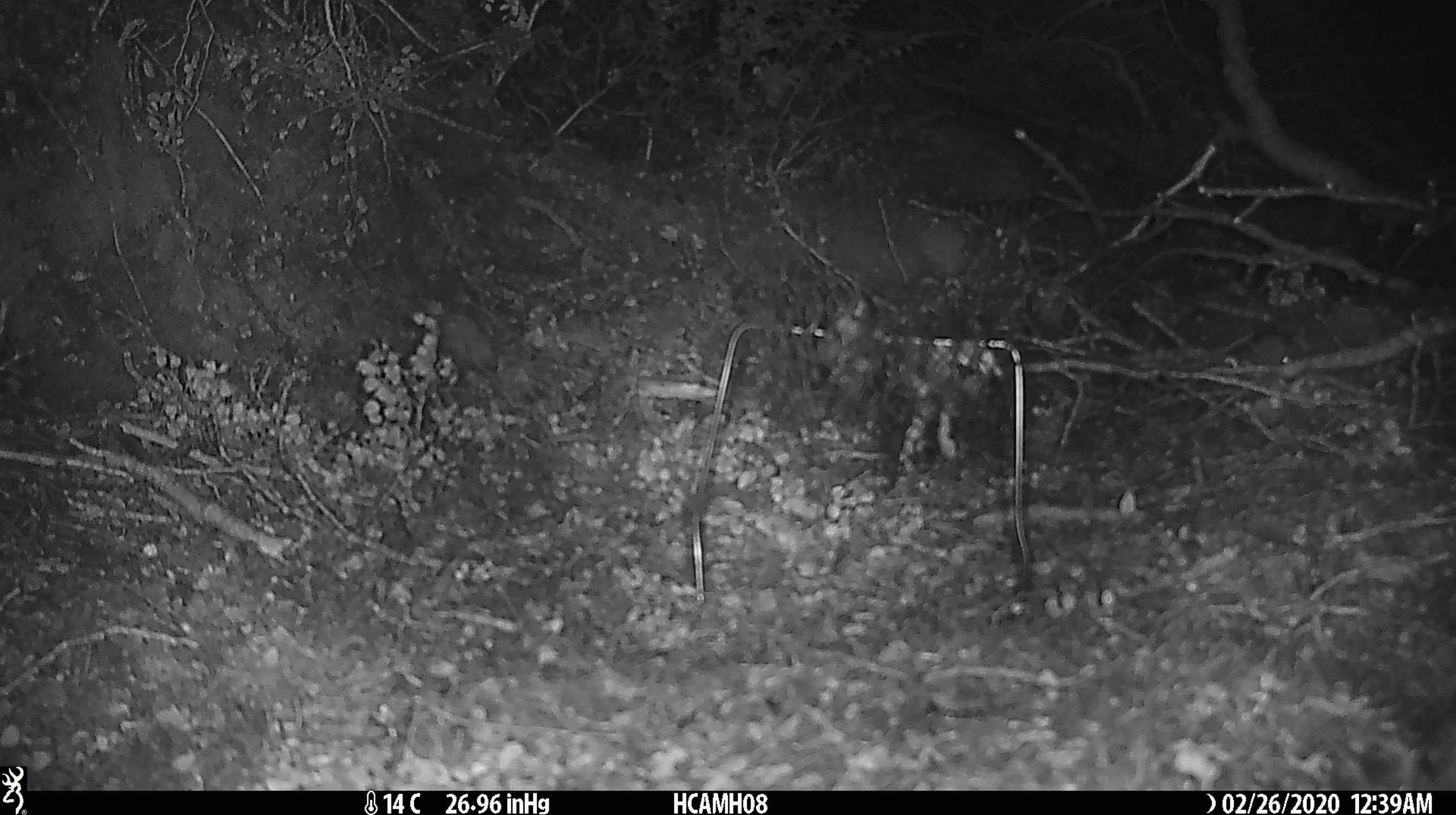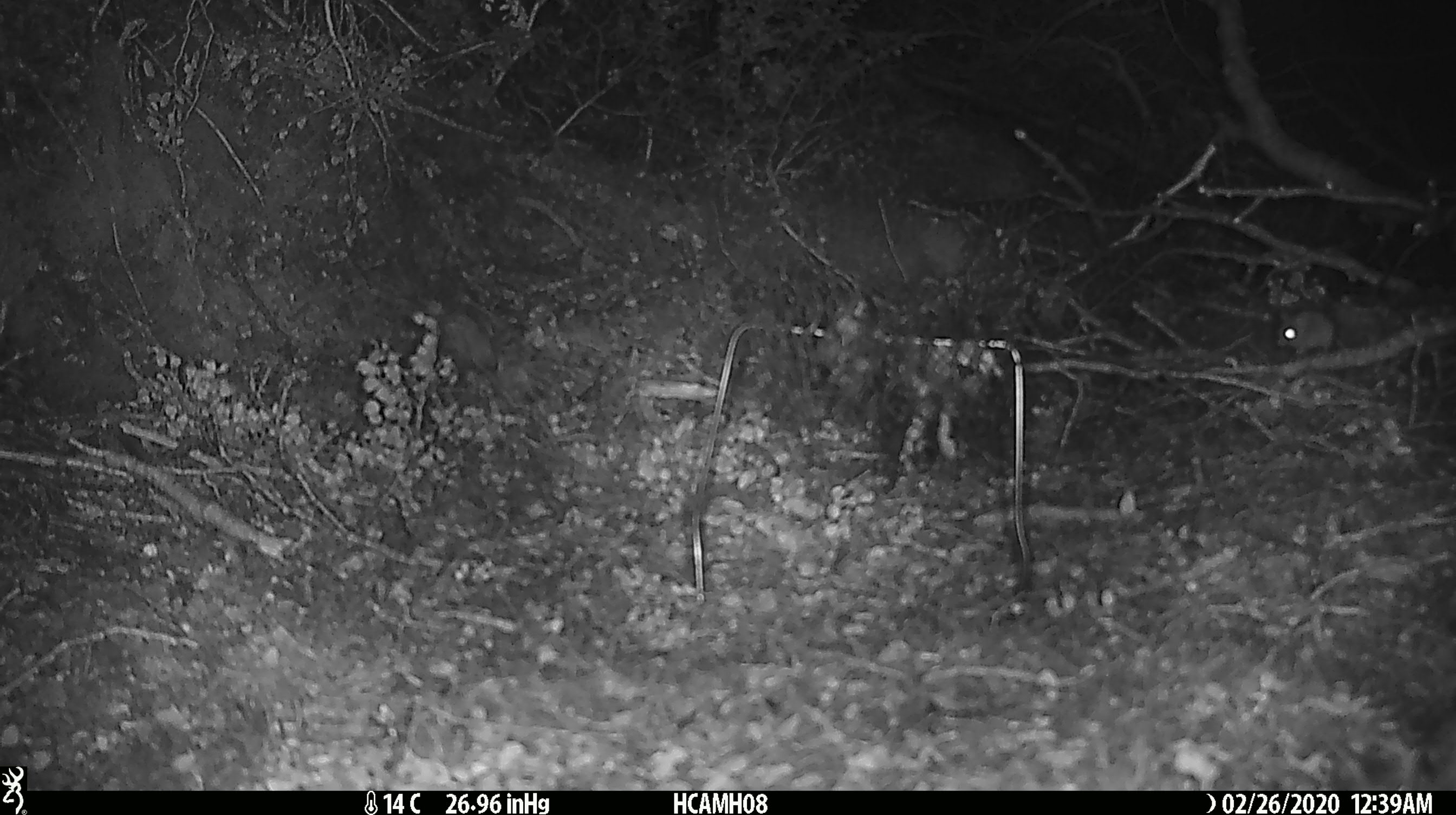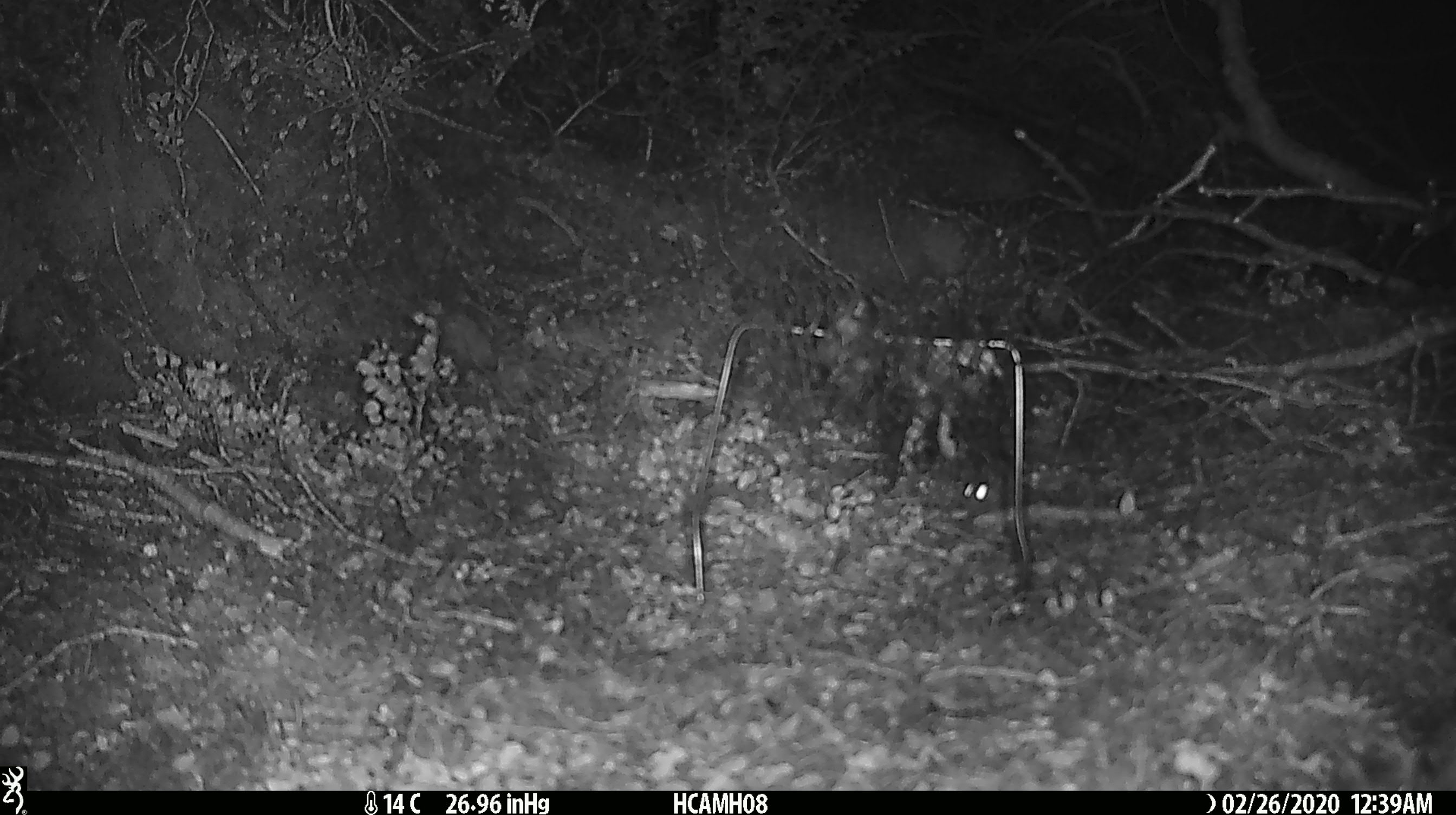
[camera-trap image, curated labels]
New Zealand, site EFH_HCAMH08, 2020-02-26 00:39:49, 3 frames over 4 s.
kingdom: Animalia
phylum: Chordata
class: Mammalia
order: Rodentia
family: Muridae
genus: Mus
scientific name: Mus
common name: mouse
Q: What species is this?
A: Mouse (Mus).